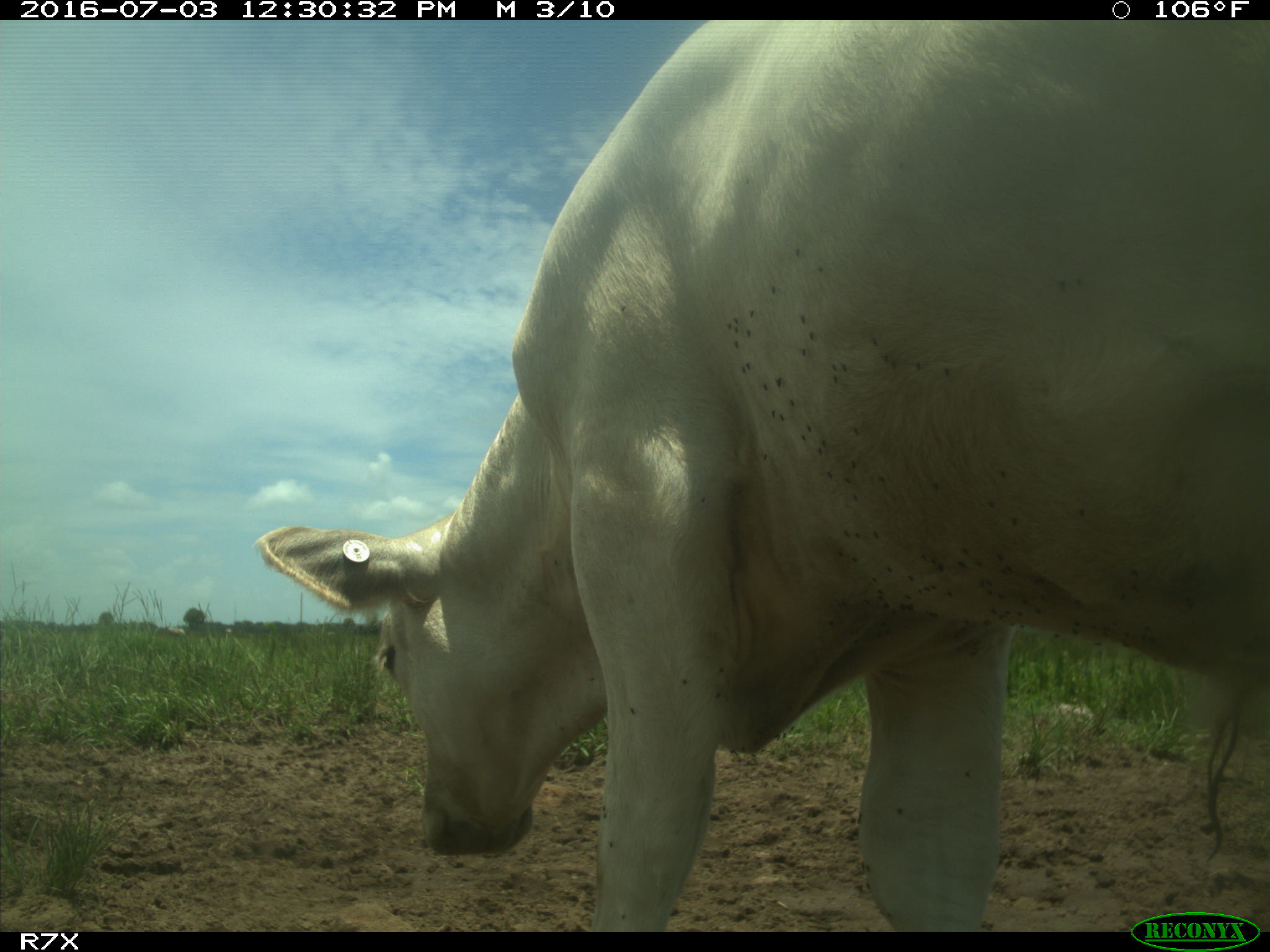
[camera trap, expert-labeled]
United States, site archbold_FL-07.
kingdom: Animalia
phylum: Chordata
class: Mammalia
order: Artiodactyla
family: Bovidae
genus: Bos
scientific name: Bos taurus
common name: domestic cow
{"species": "Bos taurus (domestic cow)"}